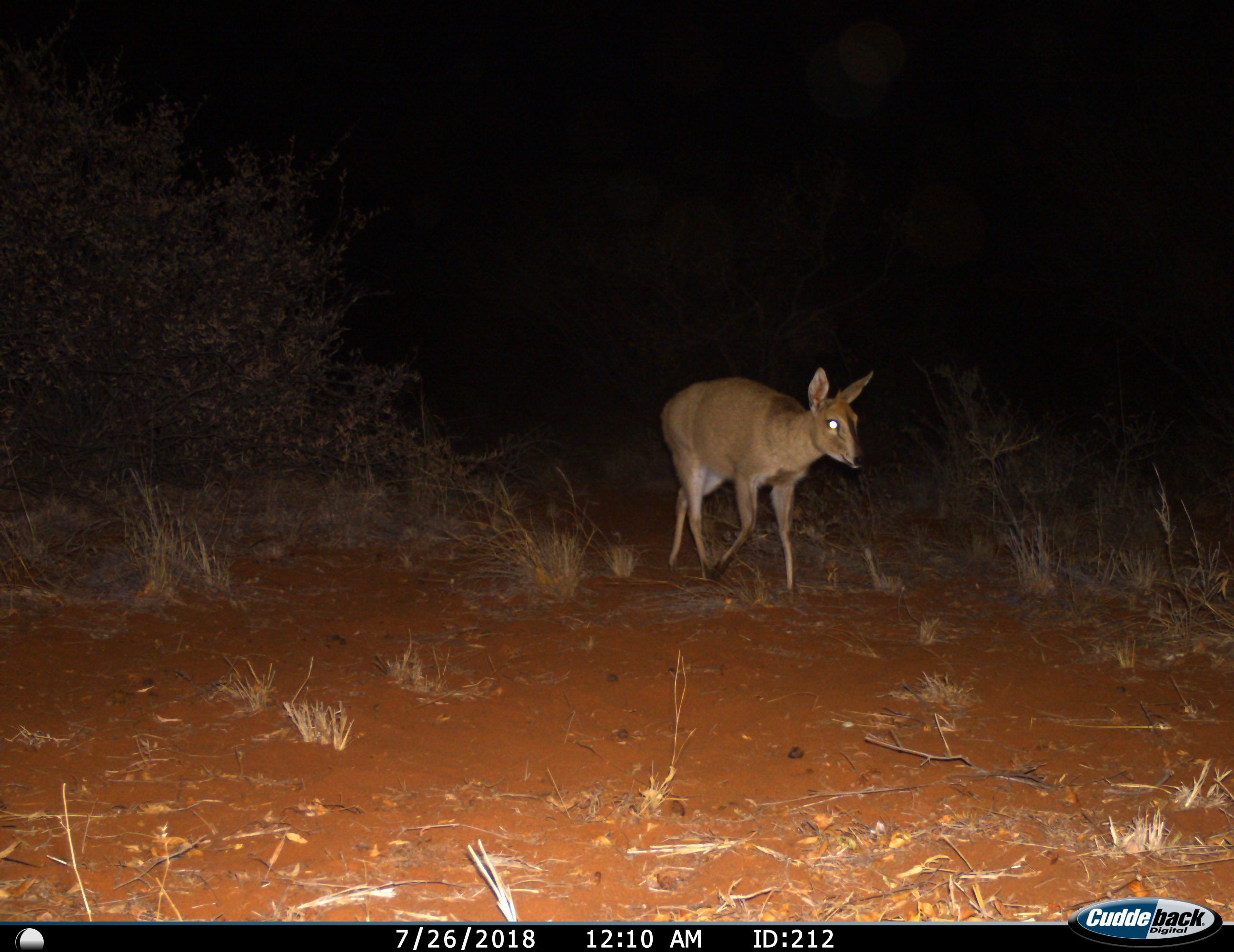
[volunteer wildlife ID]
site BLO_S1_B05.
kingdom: Animalia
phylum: Chordata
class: Mammalia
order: Artiodactyla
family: Bovidae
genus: Sylvicapra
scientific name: Sylvicapra grimmia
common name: common duiker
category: duikercommongrey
Duikercommongrey (common duiker) (Sylvicapra grimmia), count 1. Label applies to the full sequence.